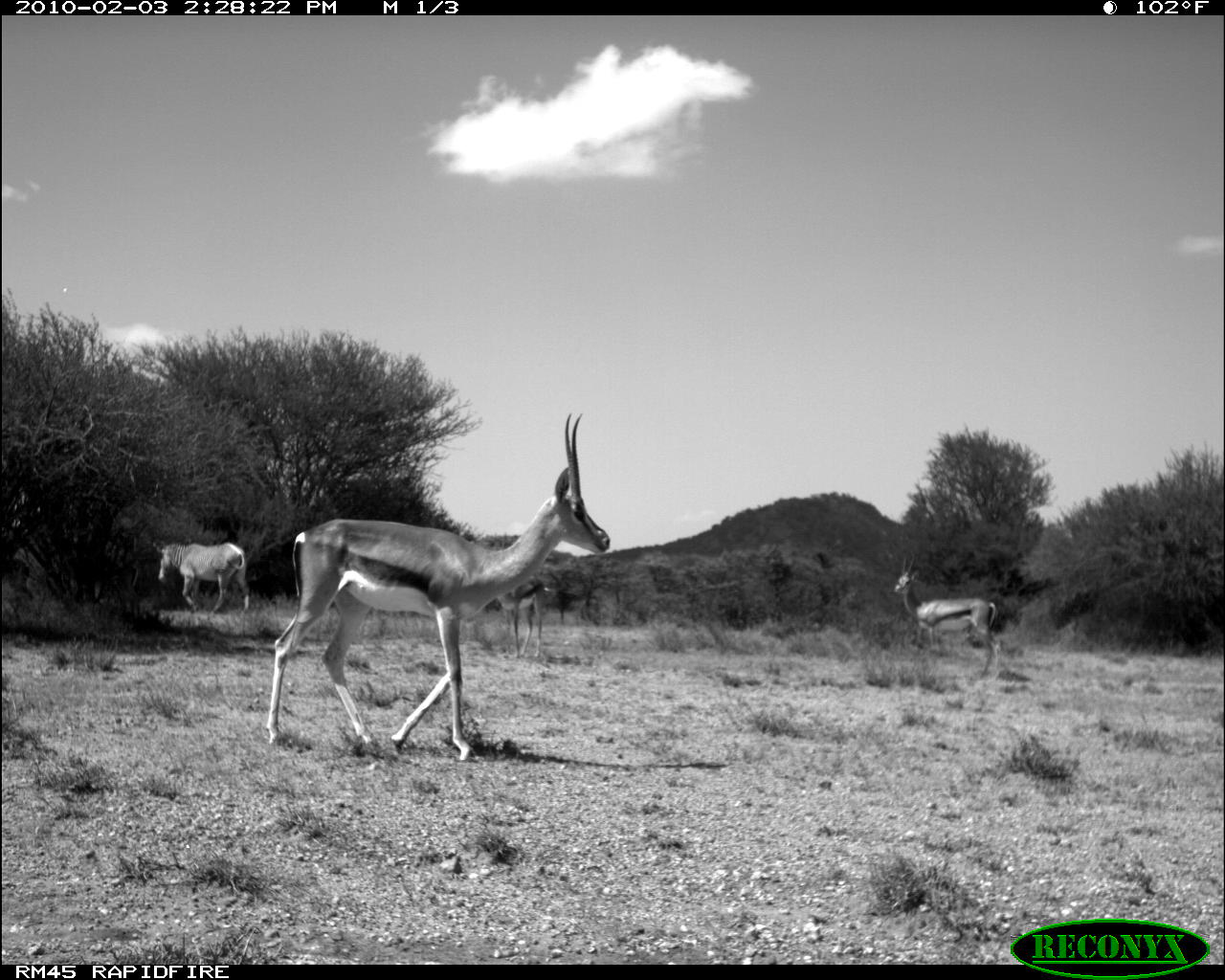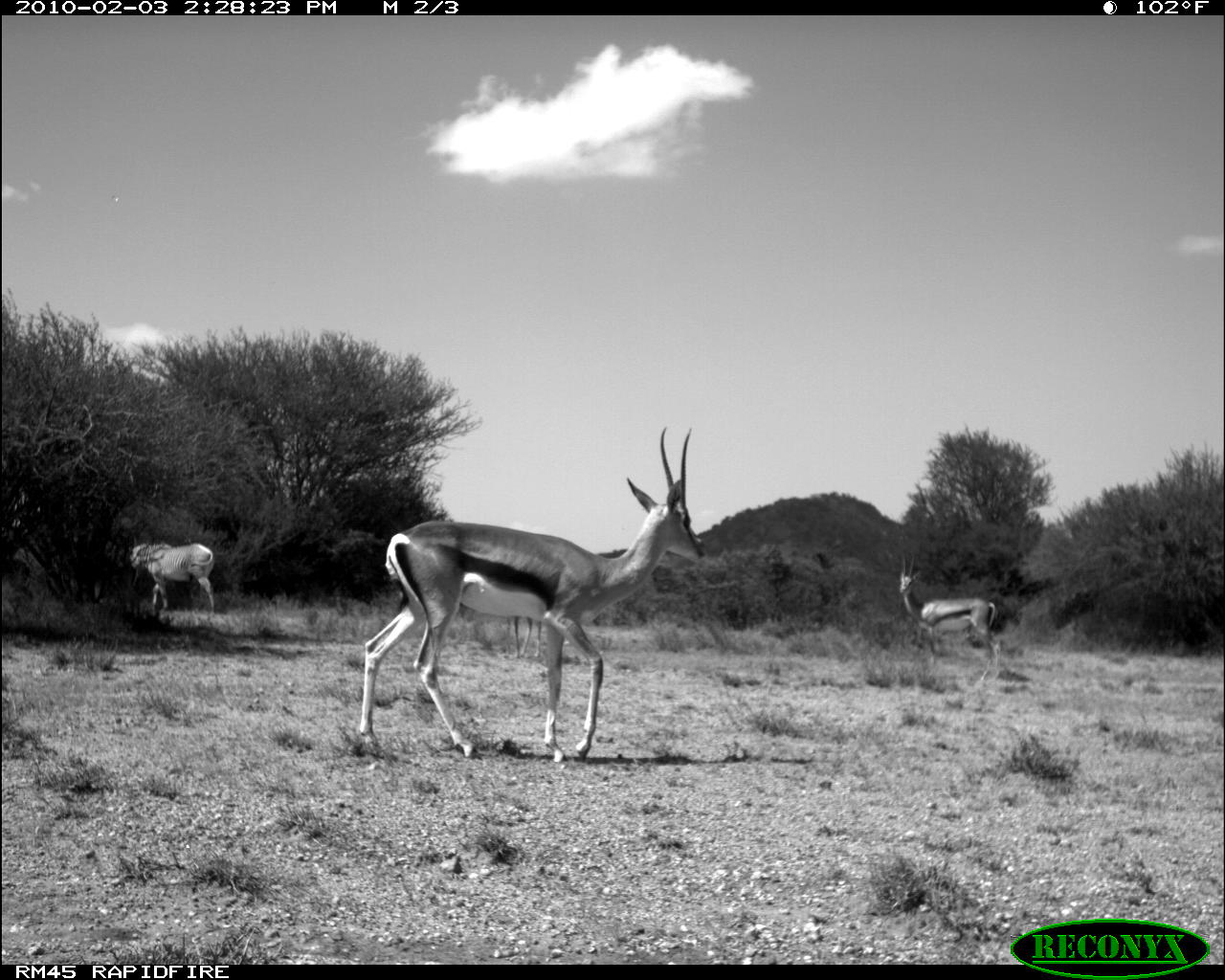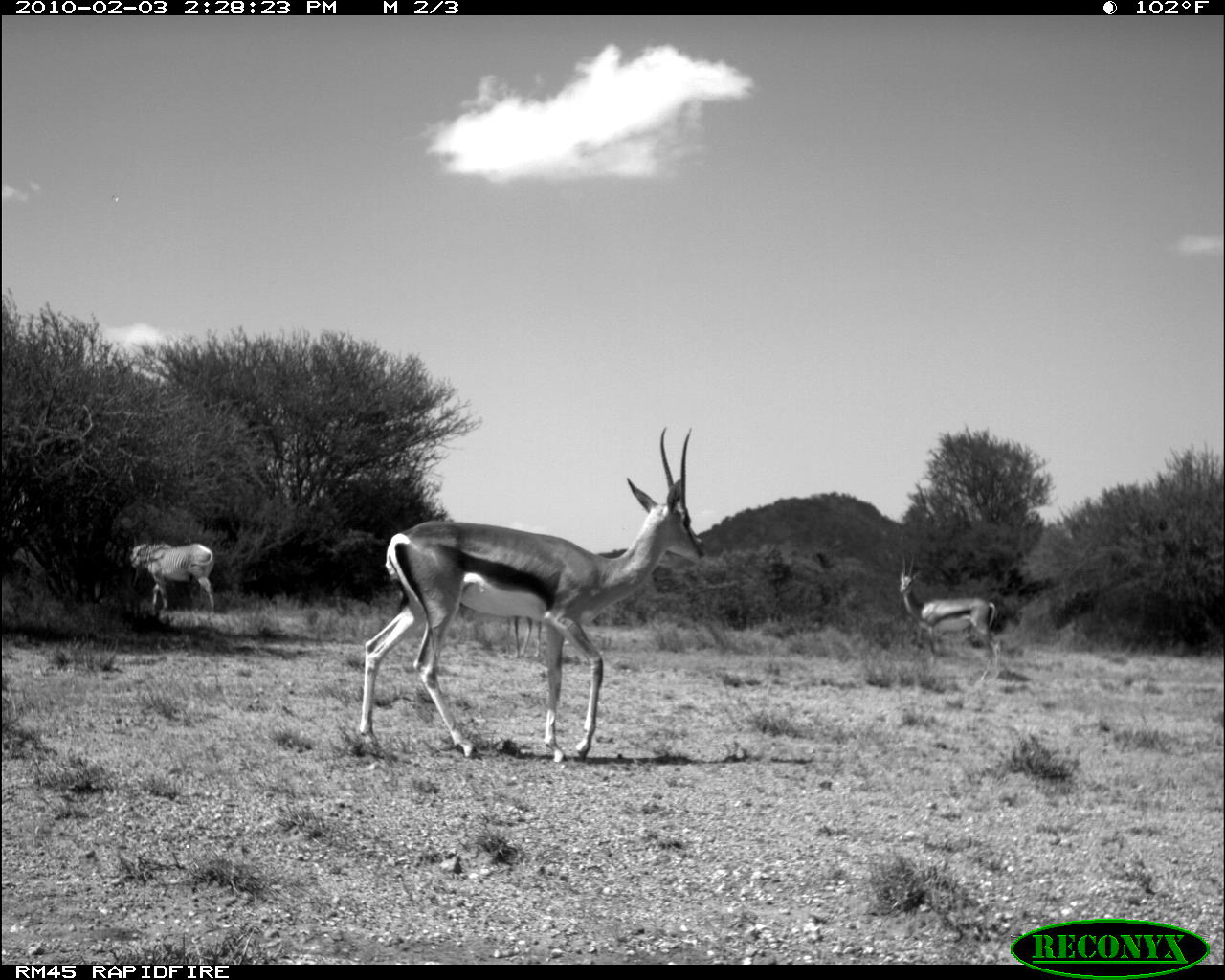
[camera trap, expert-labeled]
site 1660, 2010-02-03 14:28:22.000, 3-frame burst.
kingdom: Animalia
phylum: Chordata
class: Mammalia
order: Artiodactyla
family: Bovidae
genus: Nanger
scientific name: Nanger granti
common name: grant's gazelle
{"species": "Nanger granti (grant's gazelle)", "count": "3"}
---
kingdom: Animalia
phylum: Chordata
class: Mammalia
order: Perissodactyla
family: Equidae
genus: Equus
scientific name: Equus grevyi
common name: grévy's zebra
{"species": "Equus grevyi (grévy's zebra)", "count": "1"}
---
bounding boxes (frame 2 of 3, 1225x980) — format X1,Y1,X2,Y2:
equus grevyi: 356,426,707,763; 899,550,1002,679; 128,542,216,621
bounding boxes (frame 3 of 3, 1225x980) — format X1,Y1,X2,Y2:
nanger granti: 354,426,707,762; 898,550,1000,681; 128,530,216,621